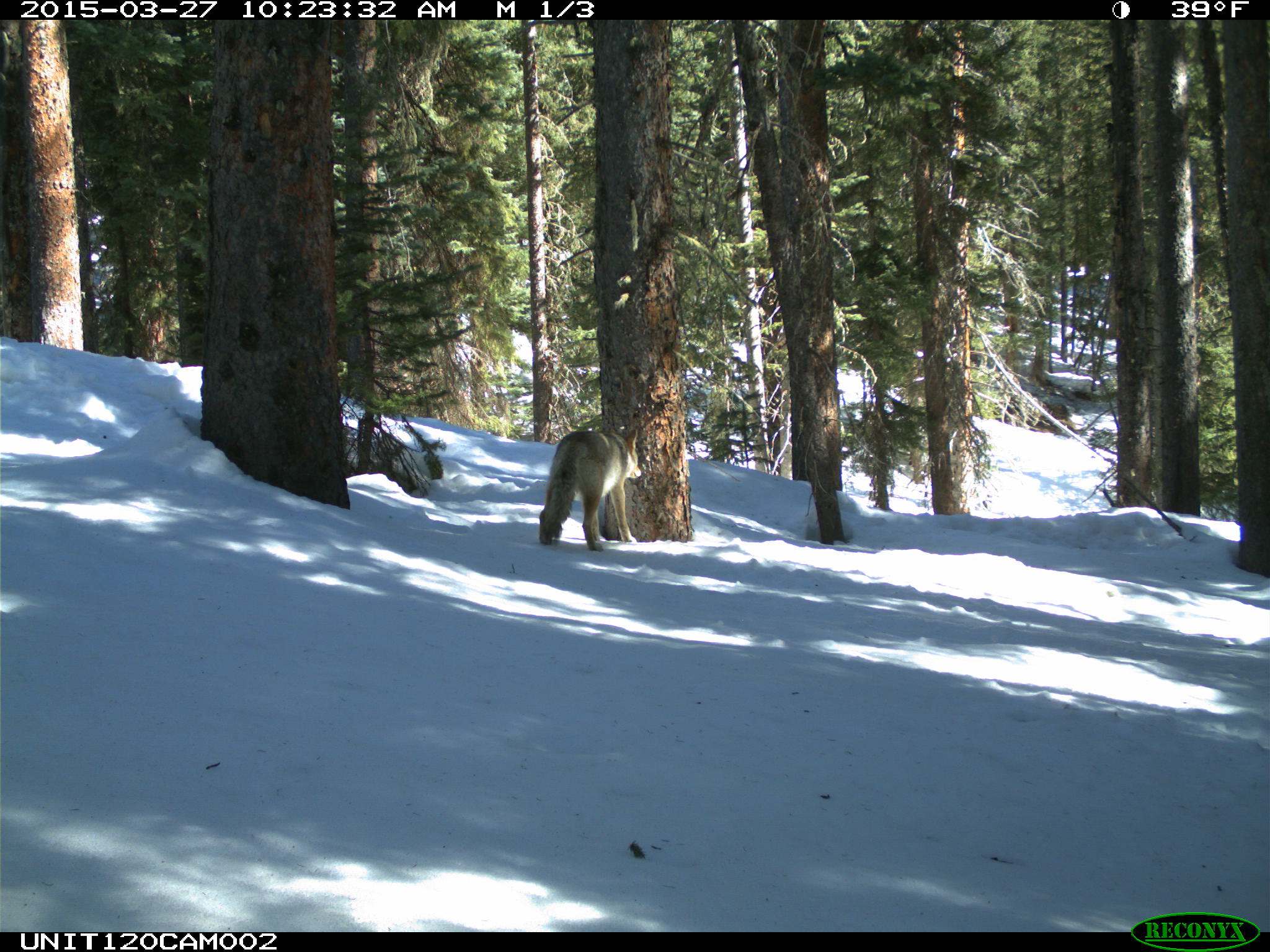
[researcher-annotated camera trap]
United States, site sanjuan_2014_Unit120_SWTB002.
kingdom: Animalia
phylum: Chordata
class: Mammalia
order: Carnivora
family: Canidae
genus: Canis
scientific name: Canis latrans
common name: coyote